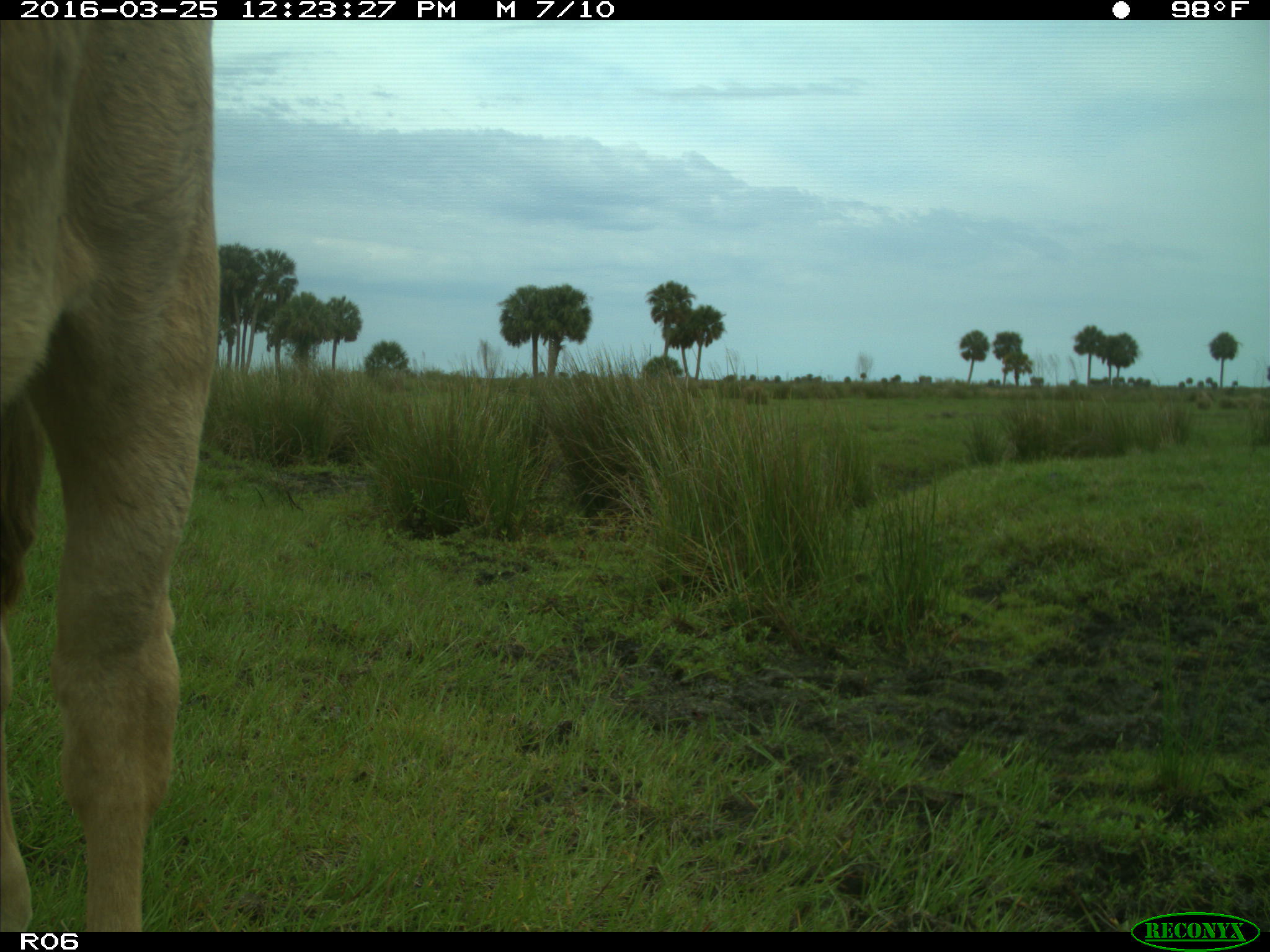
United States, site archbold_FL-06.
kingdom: Animalia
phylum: Chordata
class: Mammalia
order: Artiodactyla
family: Bovidae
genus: Bos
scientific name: Bos taurus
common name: domestic cow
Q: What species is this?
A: Bos taurus (domestic cow).